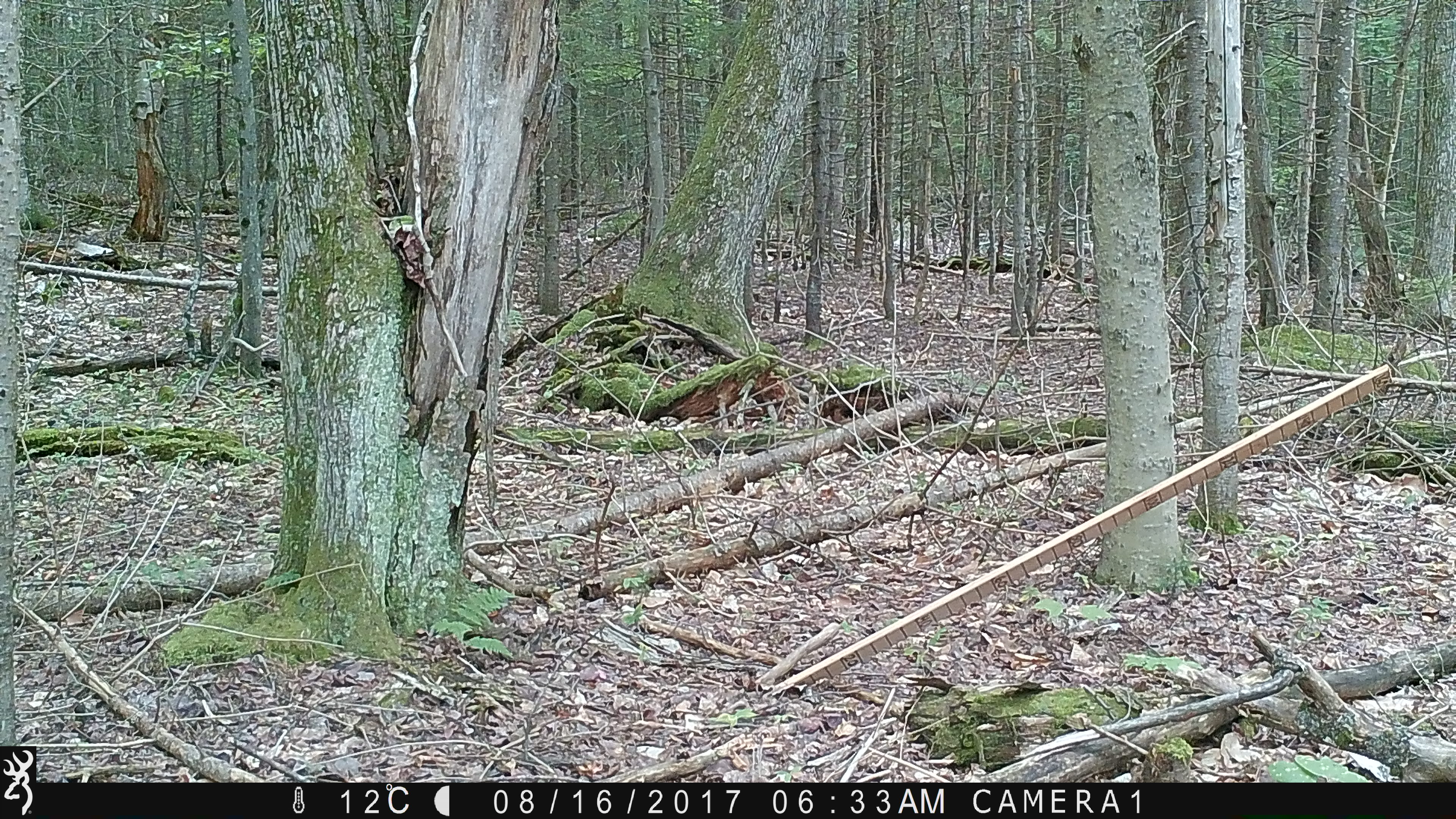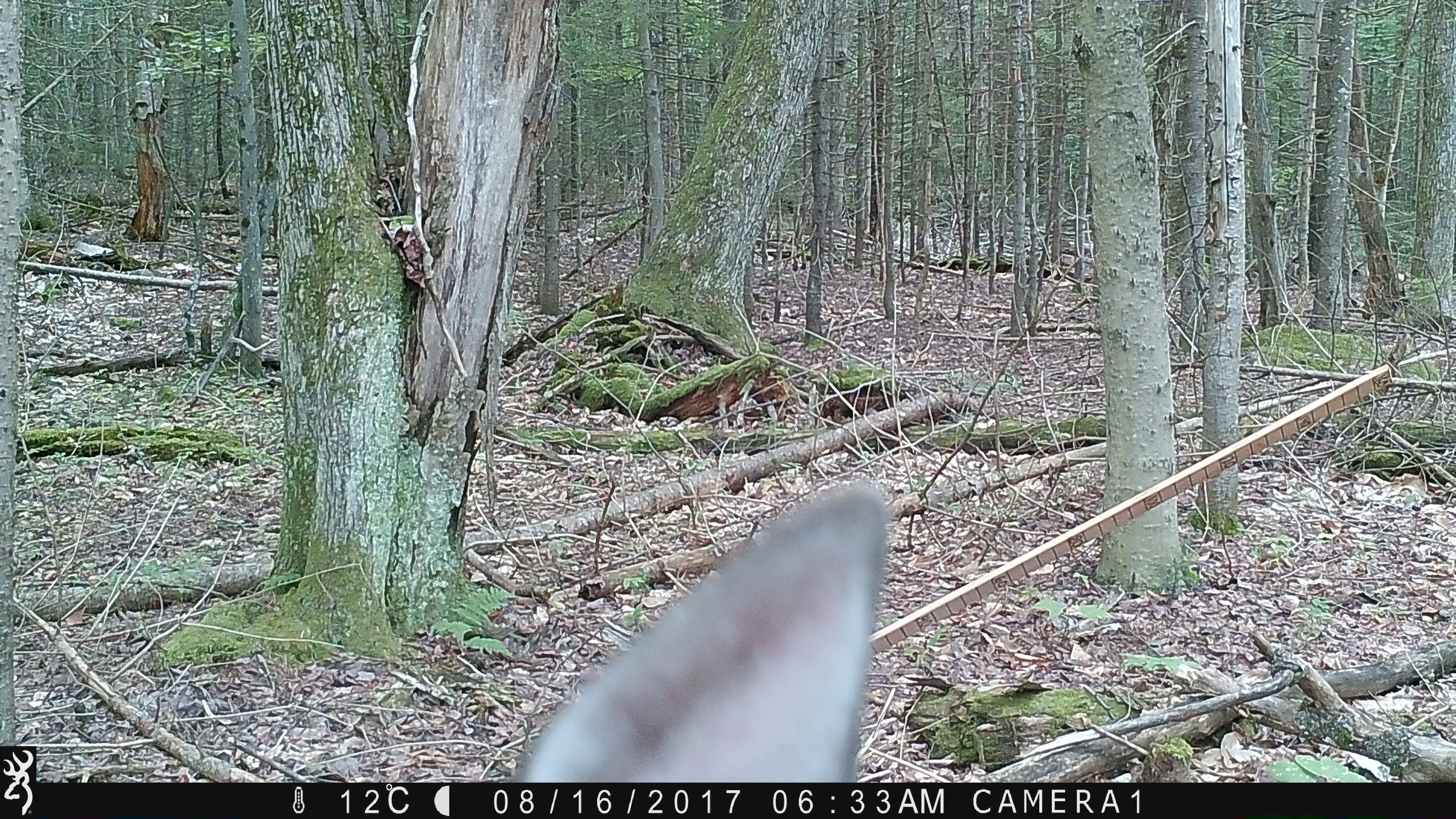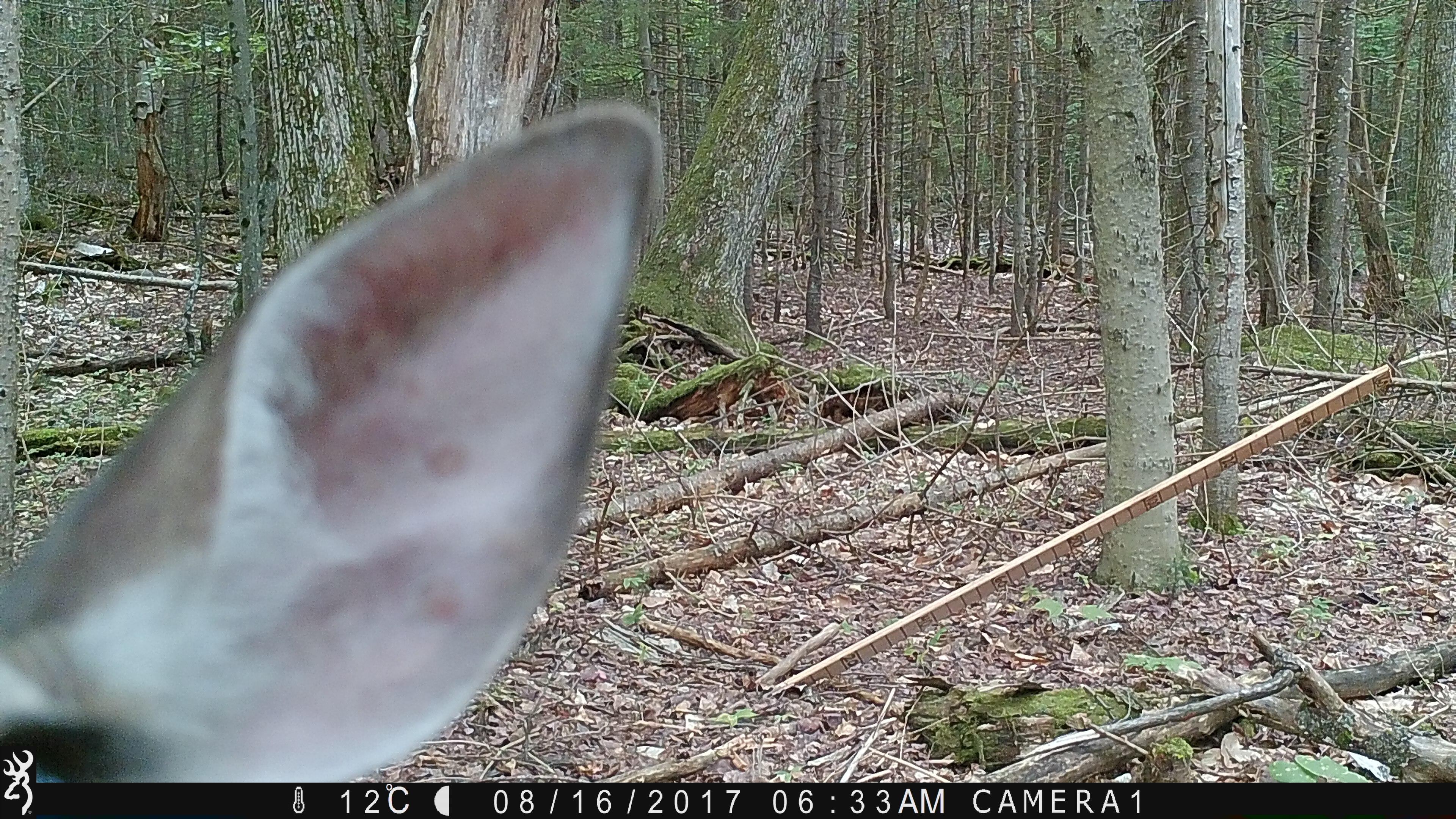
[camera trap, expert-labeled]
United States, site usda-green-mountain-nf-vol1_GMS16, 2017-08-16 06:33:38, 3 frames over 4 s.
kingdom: Animalia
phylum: Chordata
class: Mammalia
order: Artiodactyla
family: Cervidae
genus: Odocoileus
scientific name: Odocoileus virginianus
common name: white-tailed deer